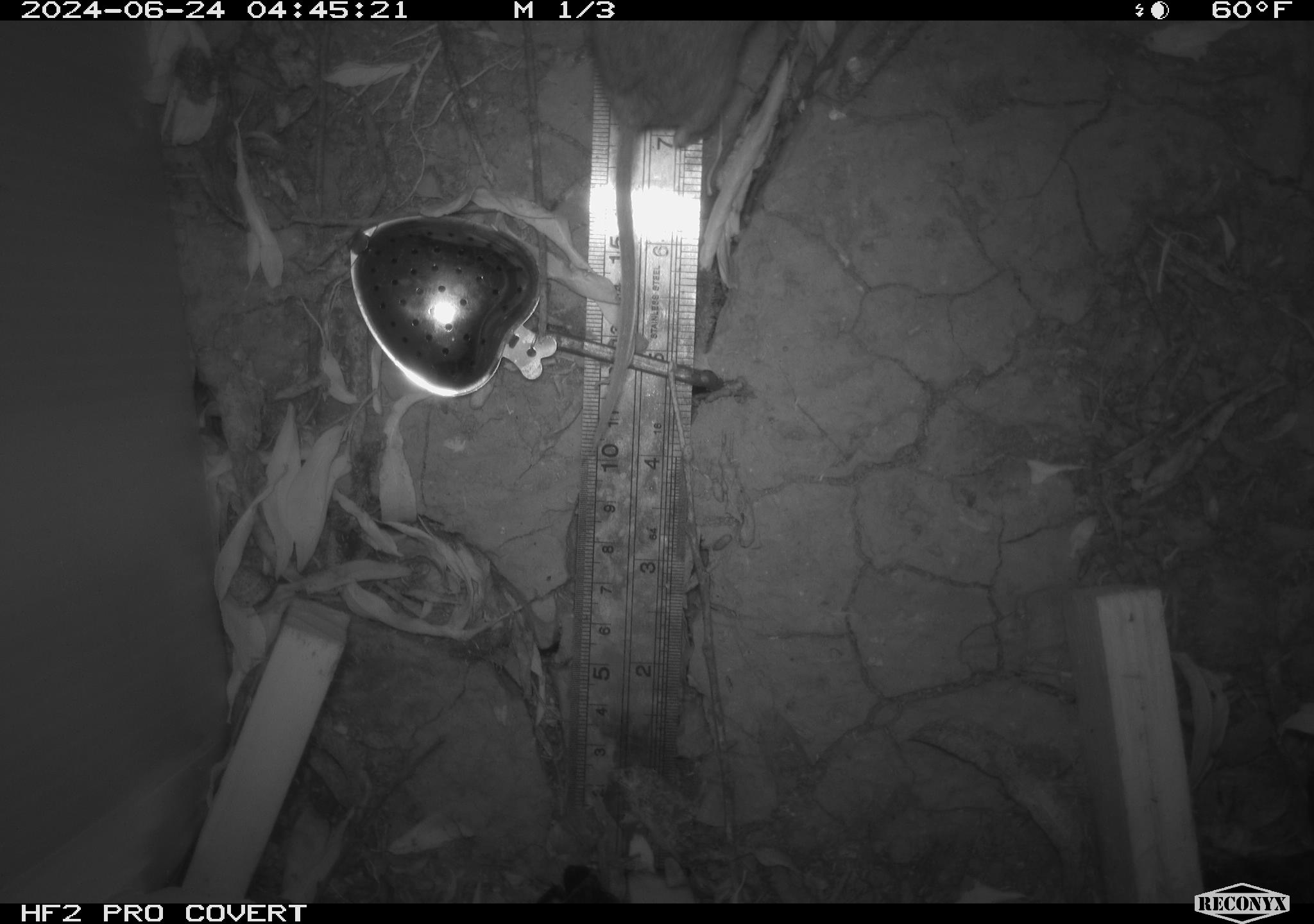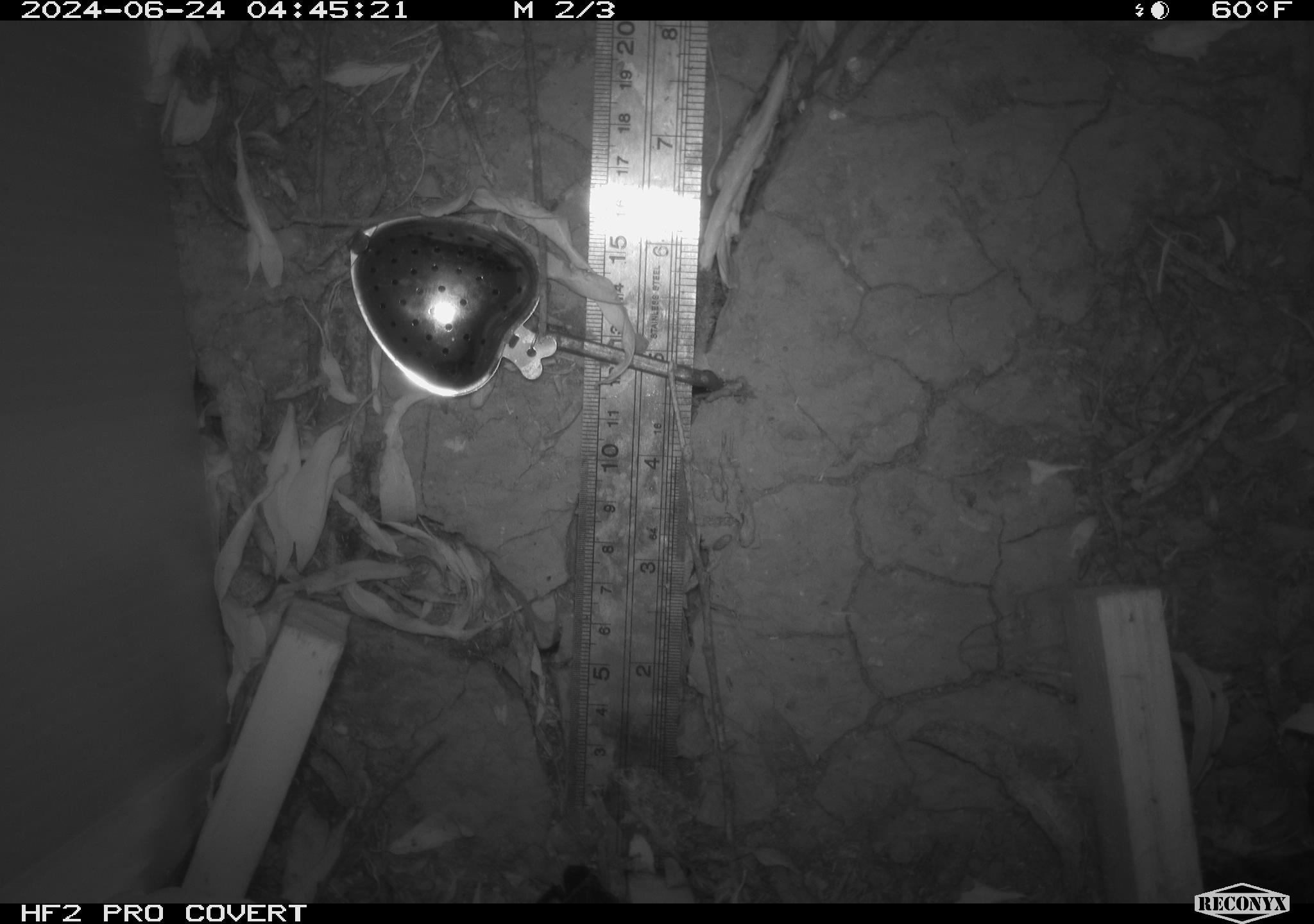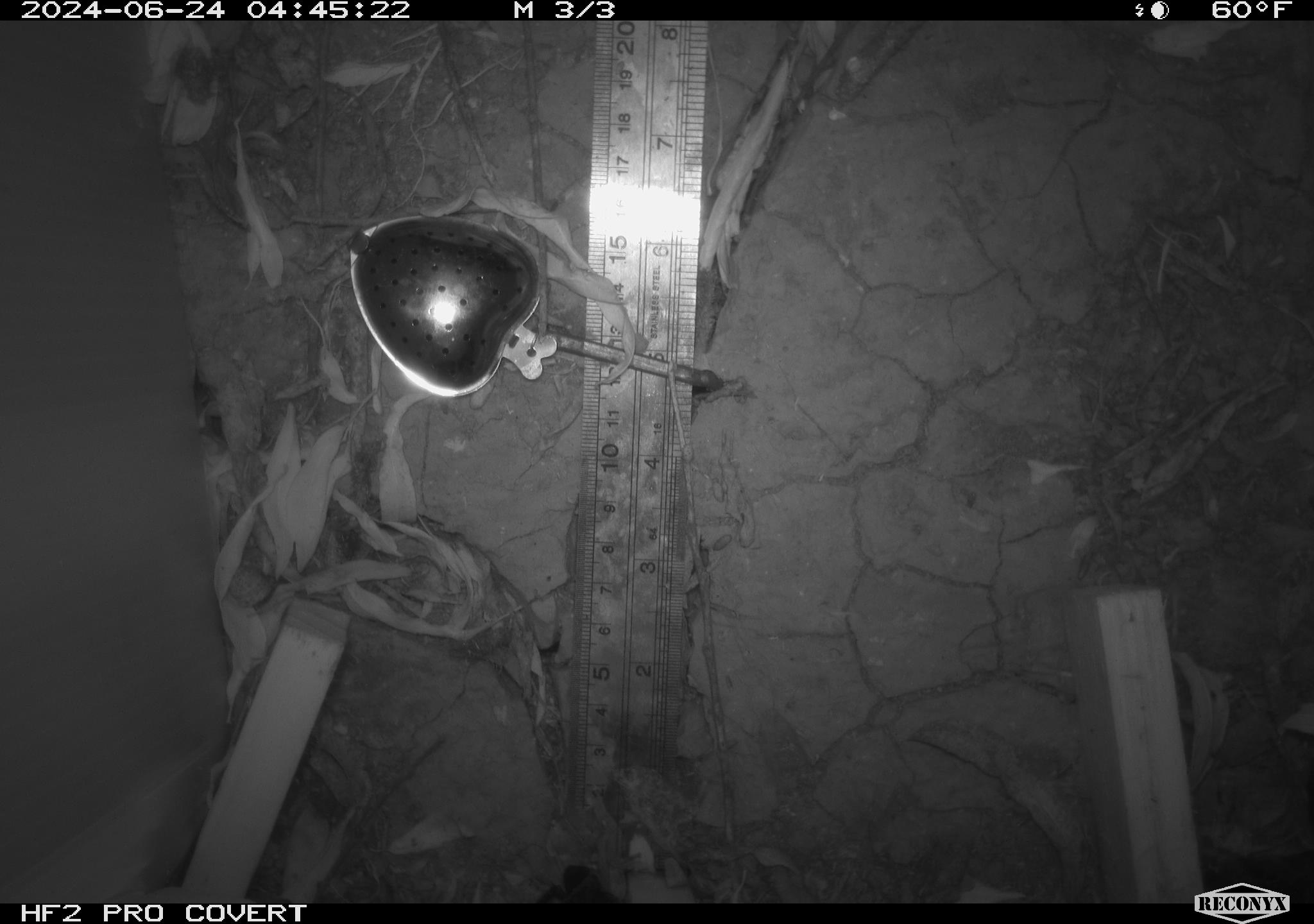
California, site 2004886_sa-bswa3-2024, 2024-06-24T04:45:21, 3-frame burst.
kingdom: Animalia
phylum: Chordata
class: Mammalia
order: Rodentia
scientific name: Rodentia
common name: mouse species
Mouse species (Rodentia).